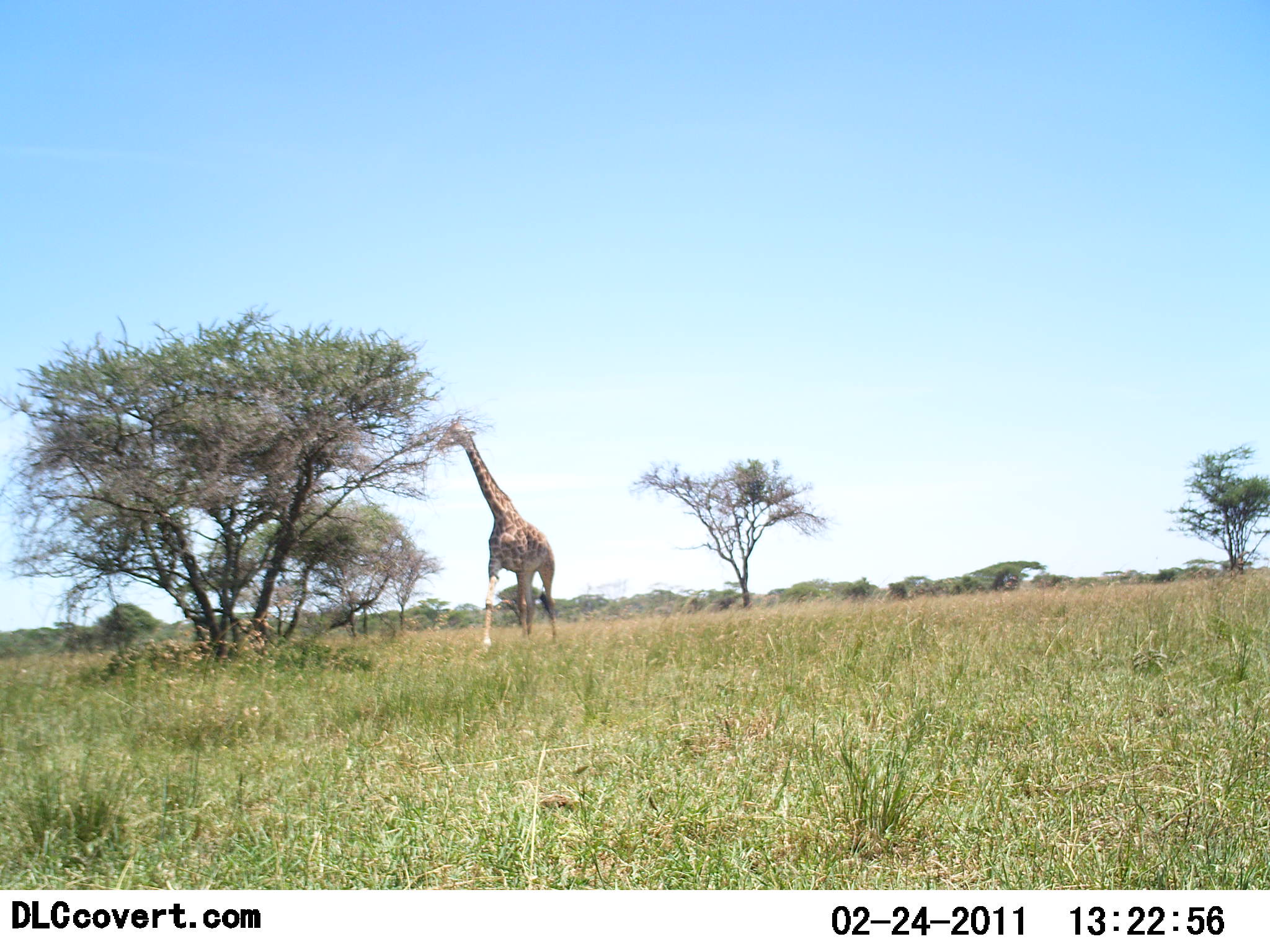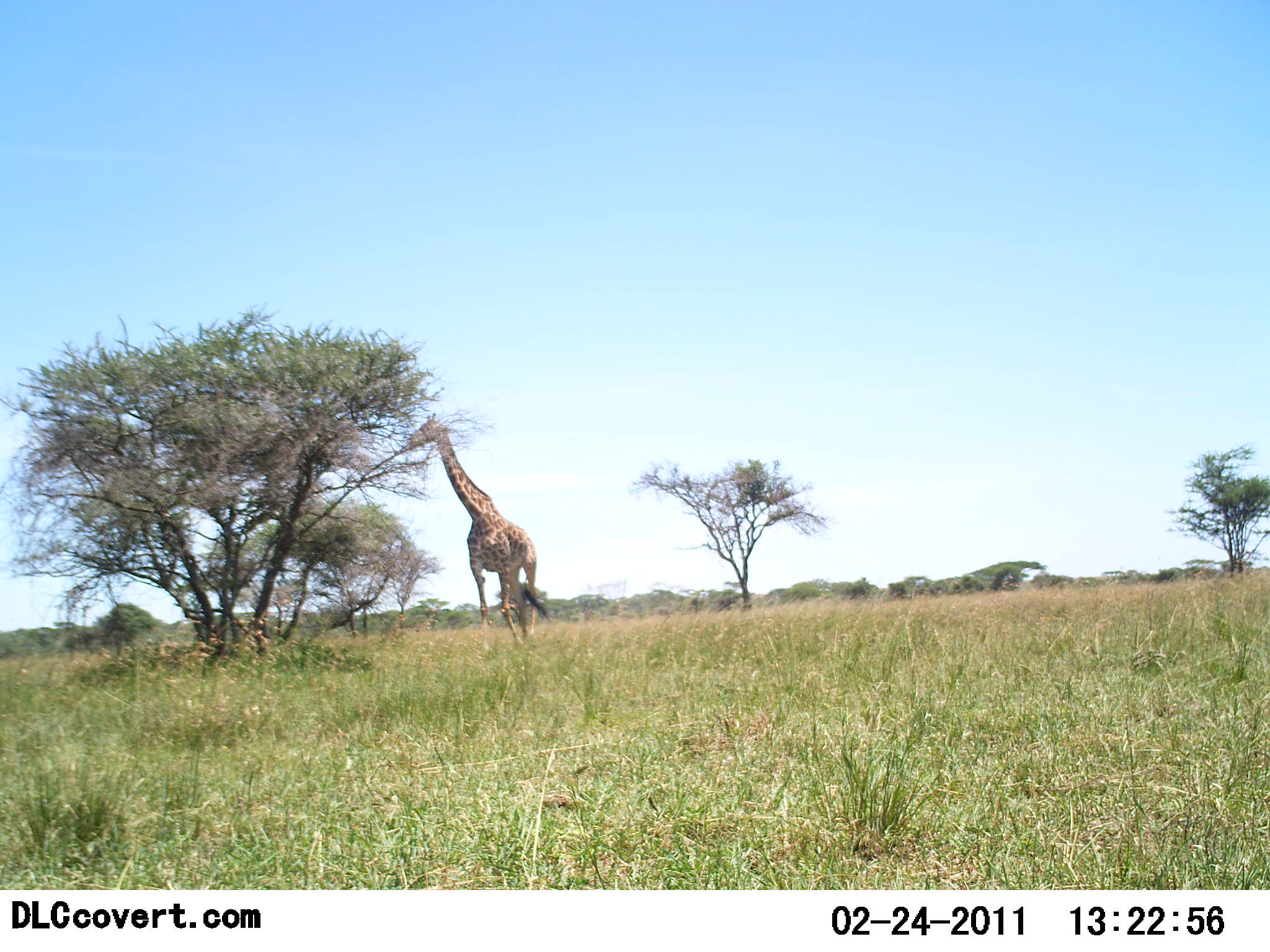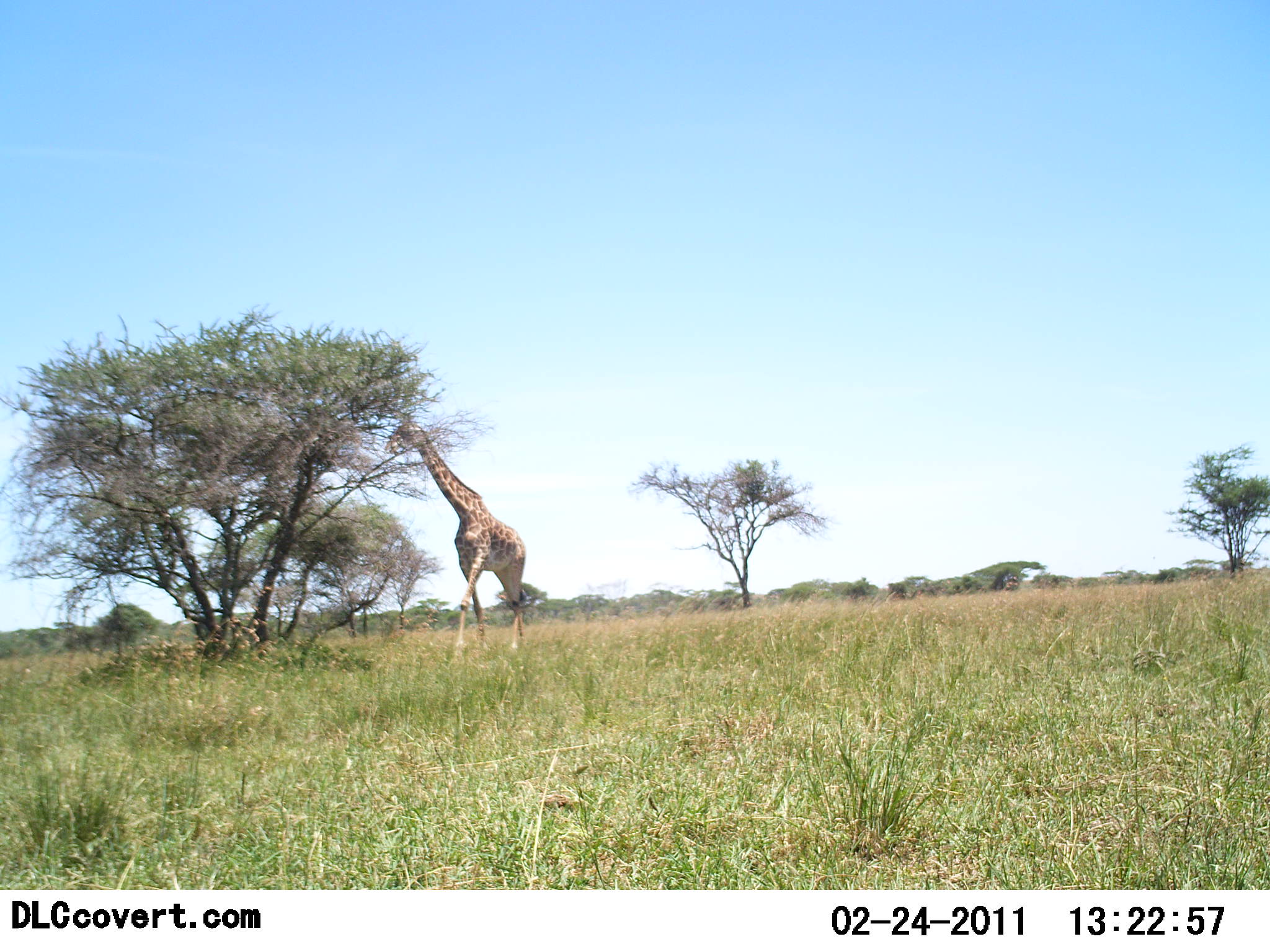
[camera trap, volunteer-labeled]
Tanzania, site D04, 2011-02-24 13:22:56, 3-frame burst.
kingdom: Animalia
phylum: Chordata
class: Mammalia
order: Artiodactyla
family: Giraffidae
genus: Giraffa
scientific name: Giraffa camelopardalis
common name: giraffe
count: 1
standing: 10%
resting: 0%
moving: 40%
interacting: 0%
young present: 0%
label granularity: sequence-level